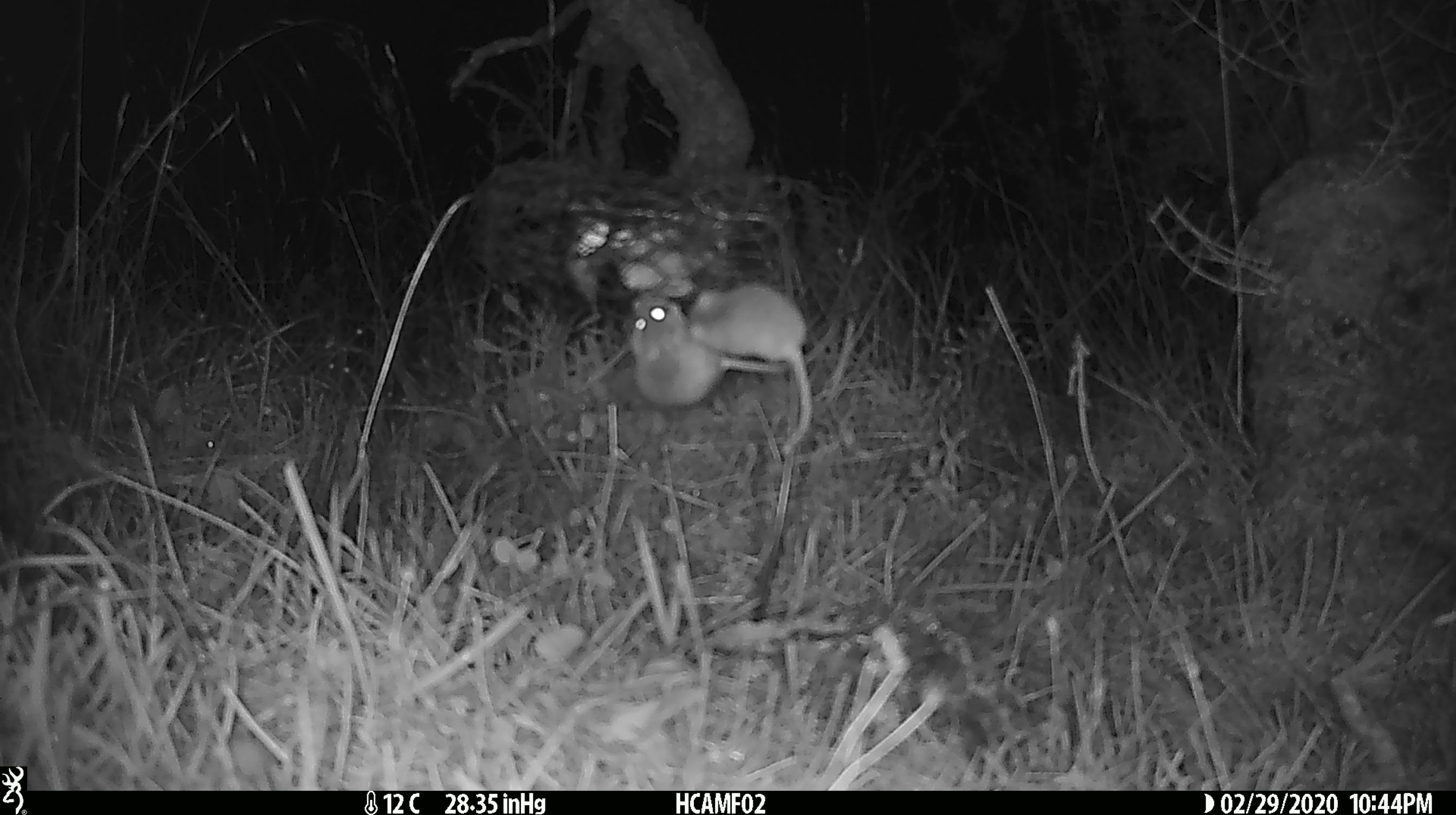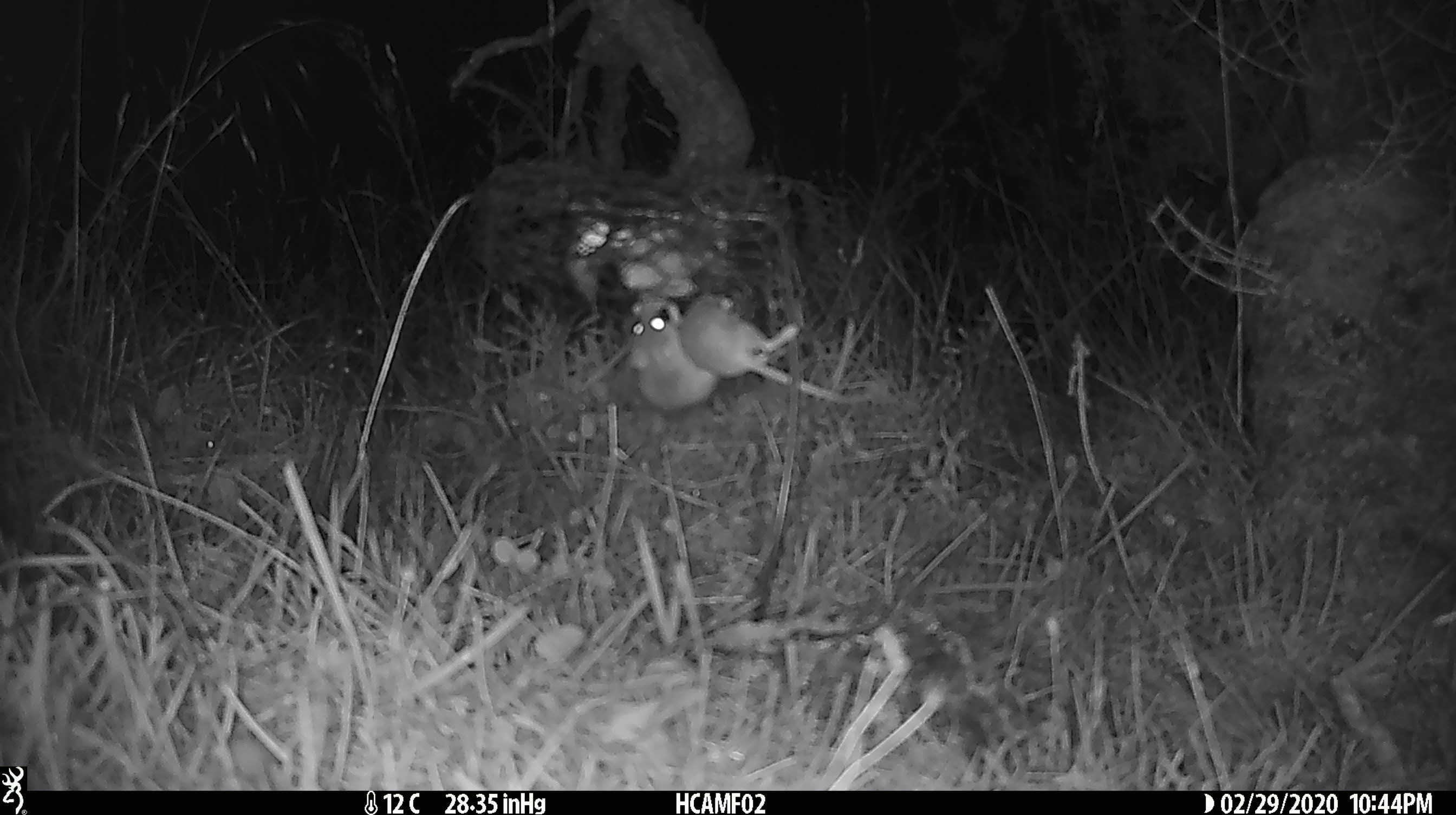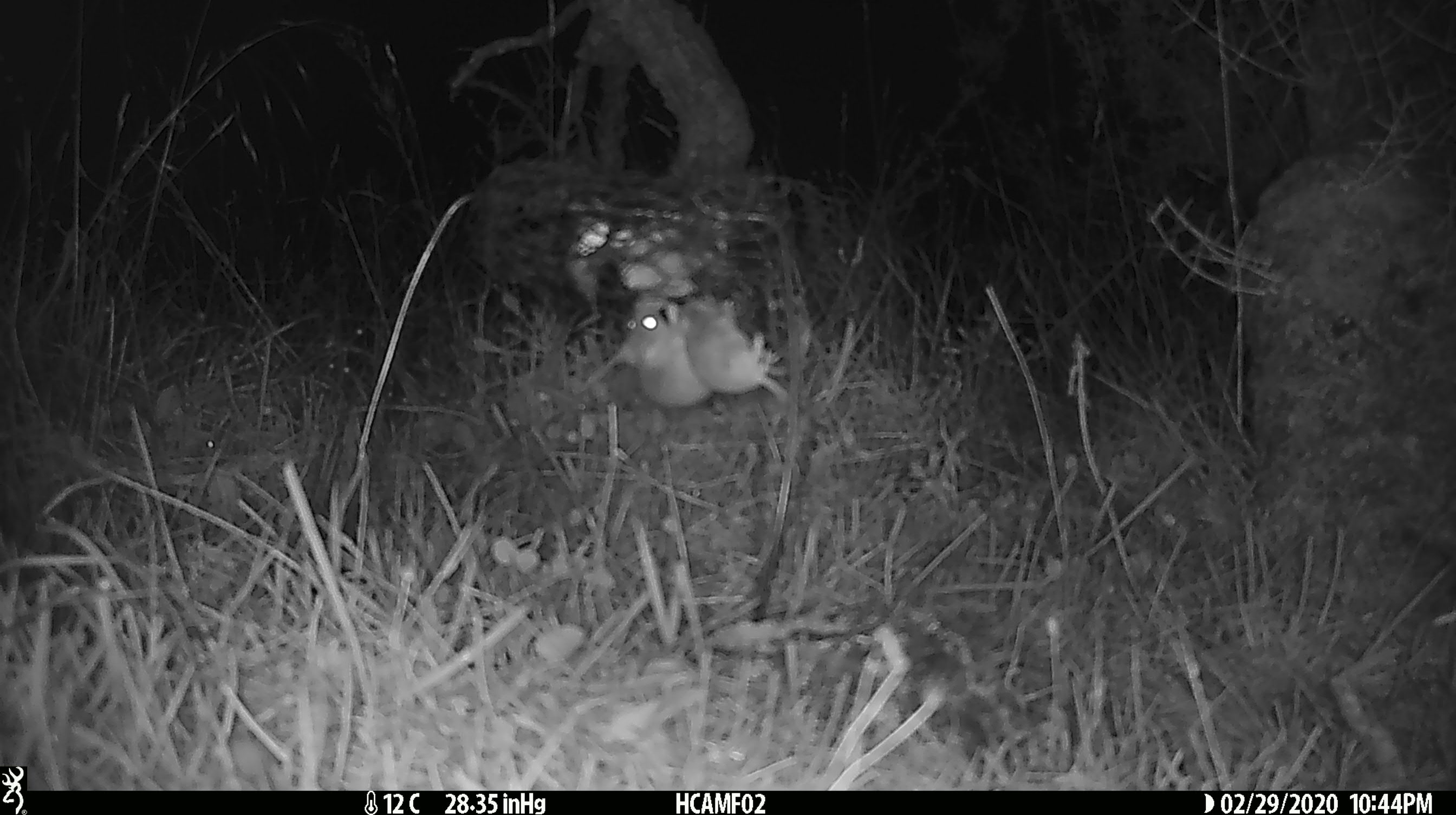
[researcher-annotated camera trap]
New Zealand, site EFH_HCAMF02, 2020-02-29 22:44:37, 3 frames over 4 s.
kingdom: Animalia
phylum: Chordata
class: Mammalia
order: Rodentia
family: Muridae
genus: Mus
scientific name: Mus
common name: mouse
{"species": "mouse (Mus)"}